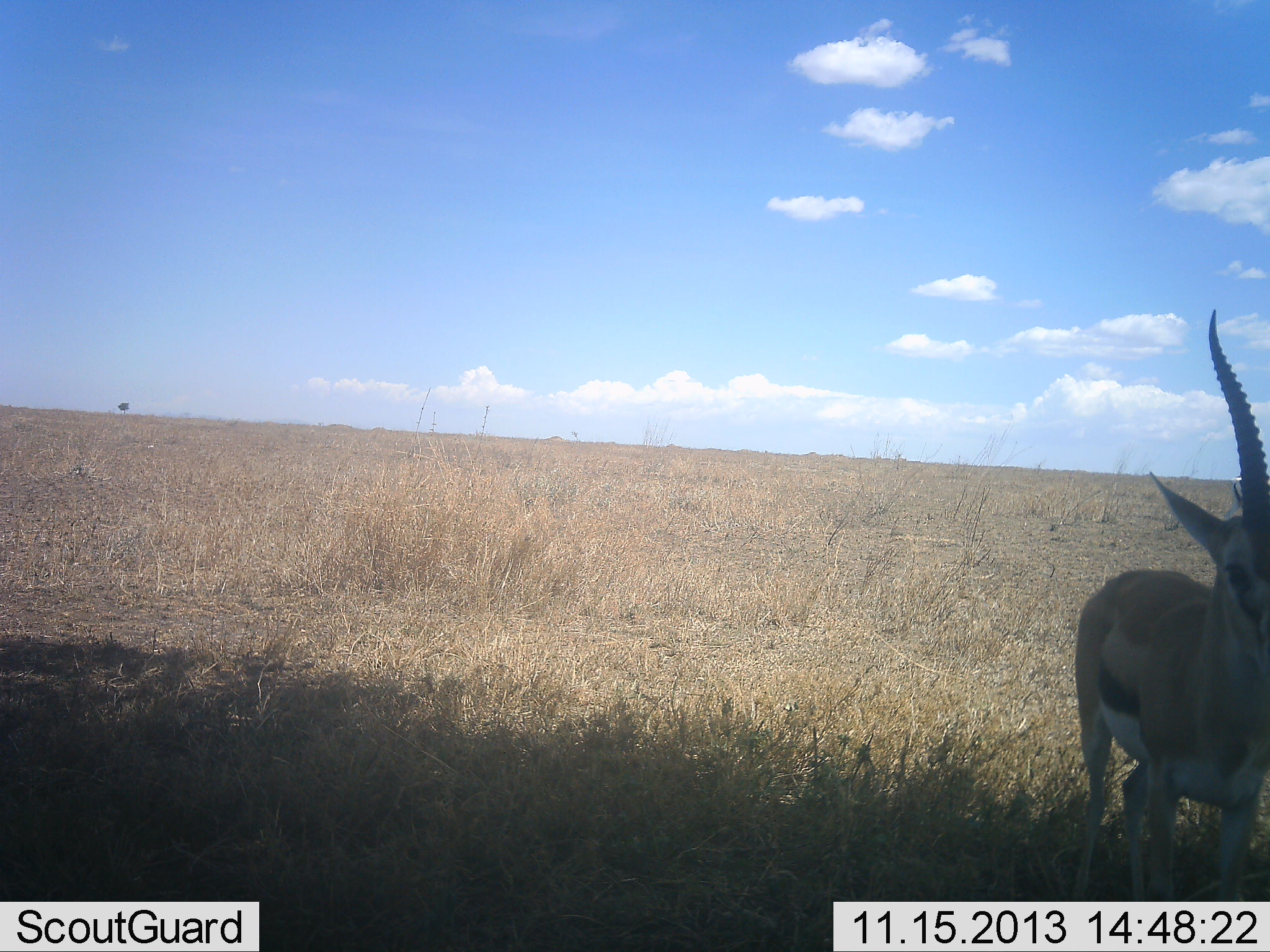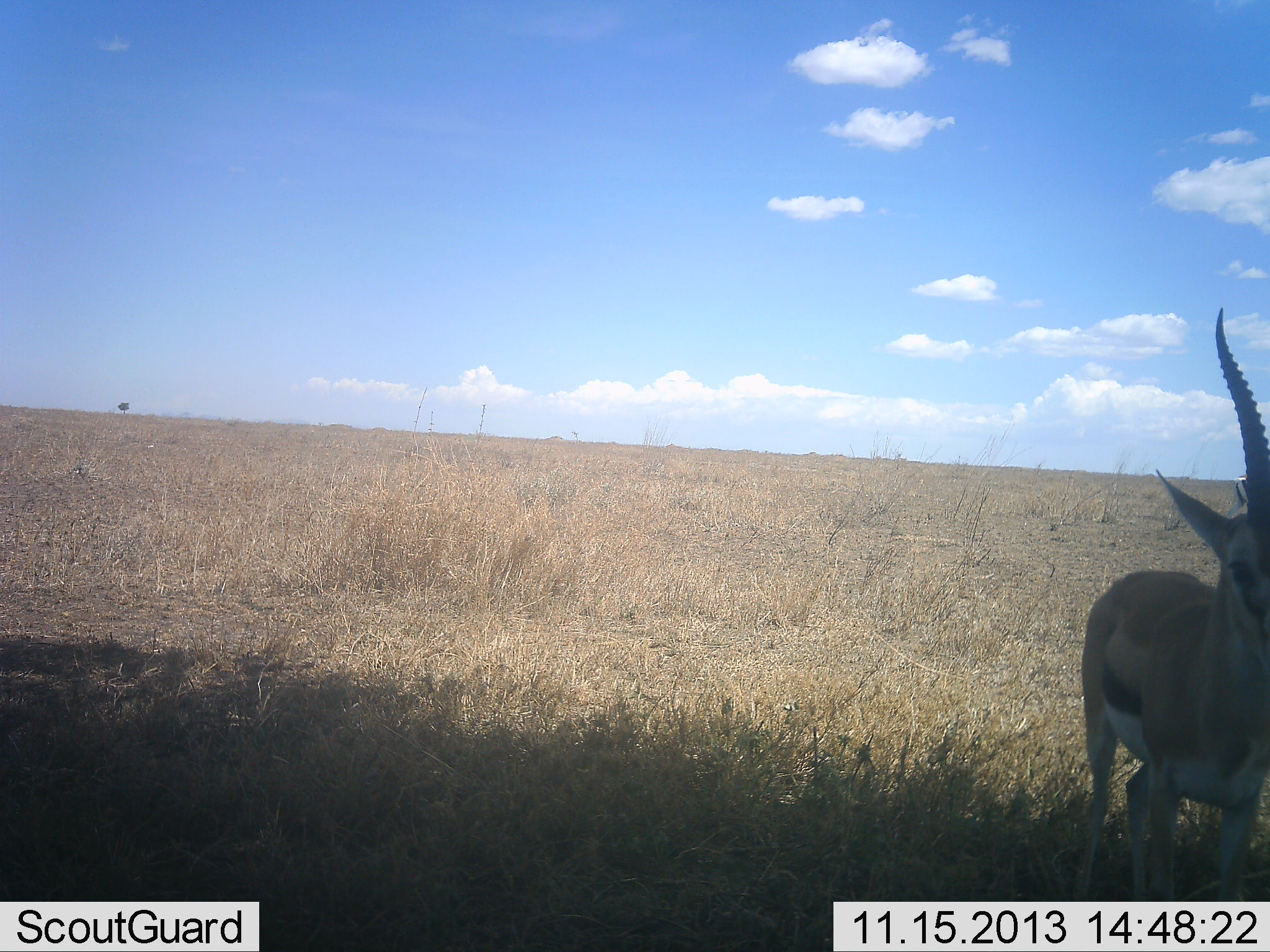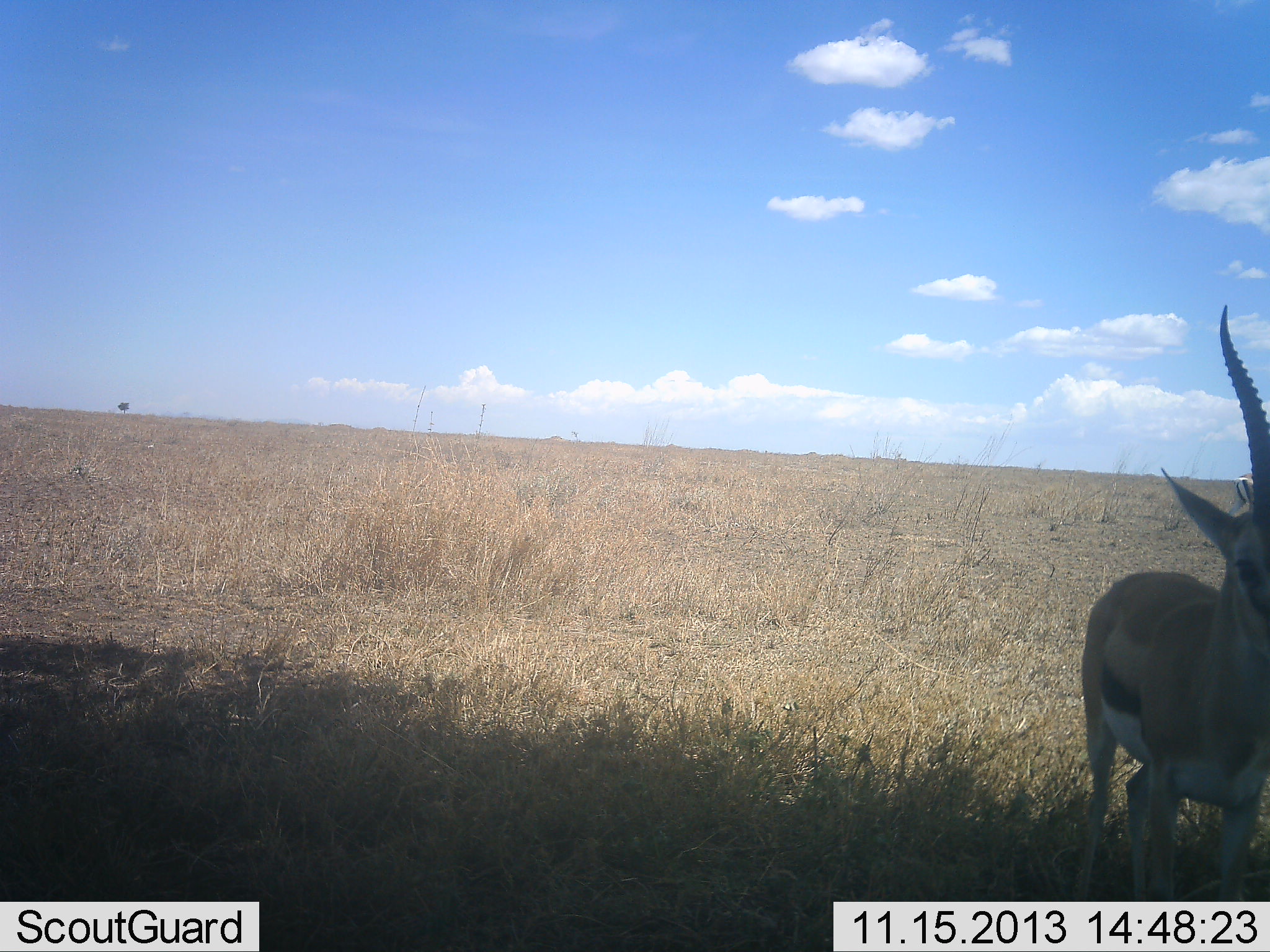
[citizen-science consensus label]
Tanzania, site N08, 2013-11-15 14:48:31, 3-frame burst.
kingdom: Animalia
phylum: Chordata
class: Mammalia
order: Artiodactyla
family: Bovidae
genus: Eudorcas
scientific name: Eudorcas thomsonii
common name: thomson's gazelle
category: gazellethomsons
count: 1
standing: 100%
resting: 0%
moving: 0%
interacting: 0%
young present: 0%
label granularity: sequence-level